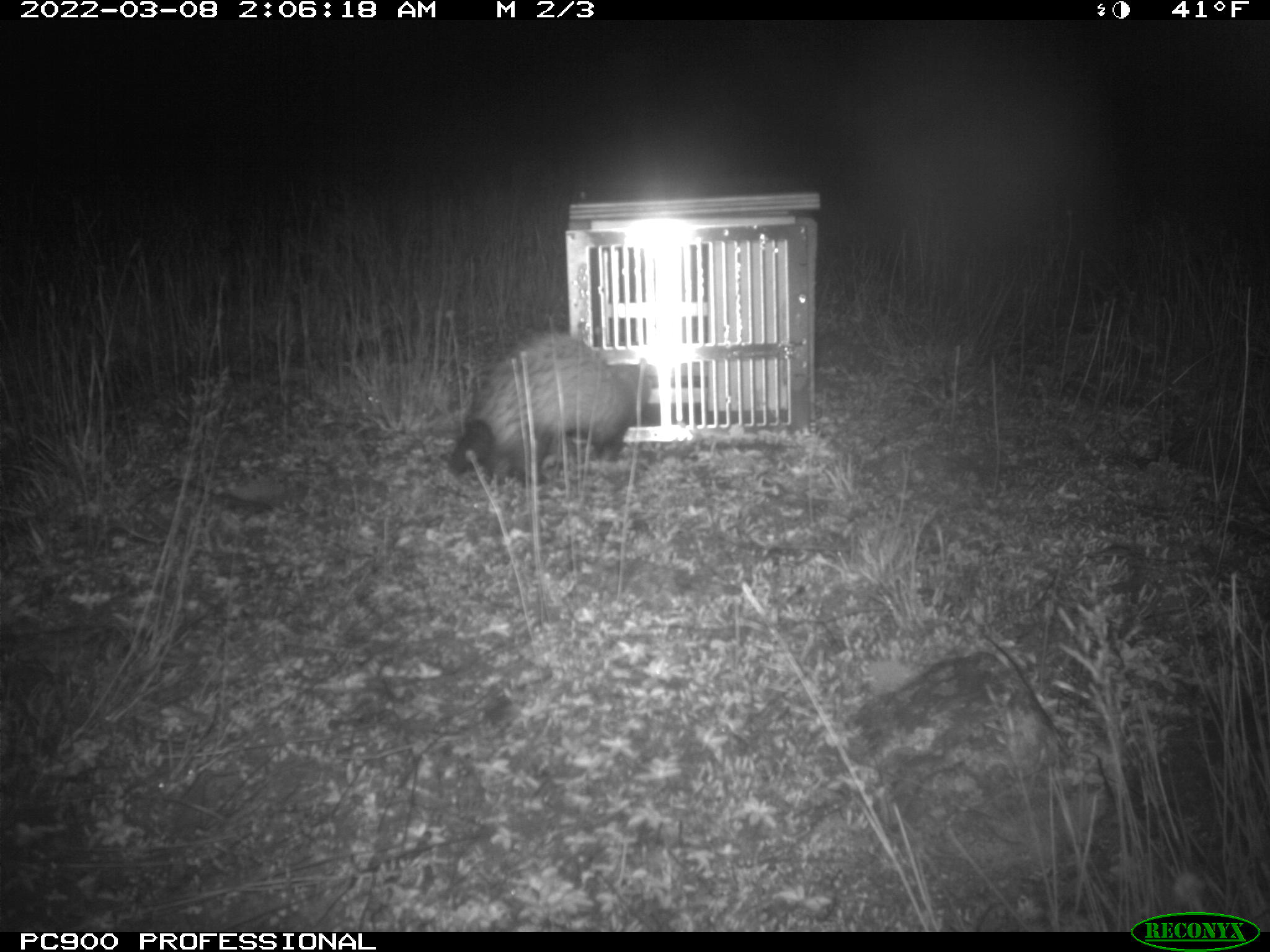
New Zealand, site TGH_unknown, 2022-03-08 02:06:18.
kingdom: Animalia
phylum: Chordata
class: Mammalia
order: Carnivora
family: Mustelidae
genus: Mustela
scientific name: Mustela furo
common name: ferret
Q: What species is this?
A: Ferret (Mustela furo).